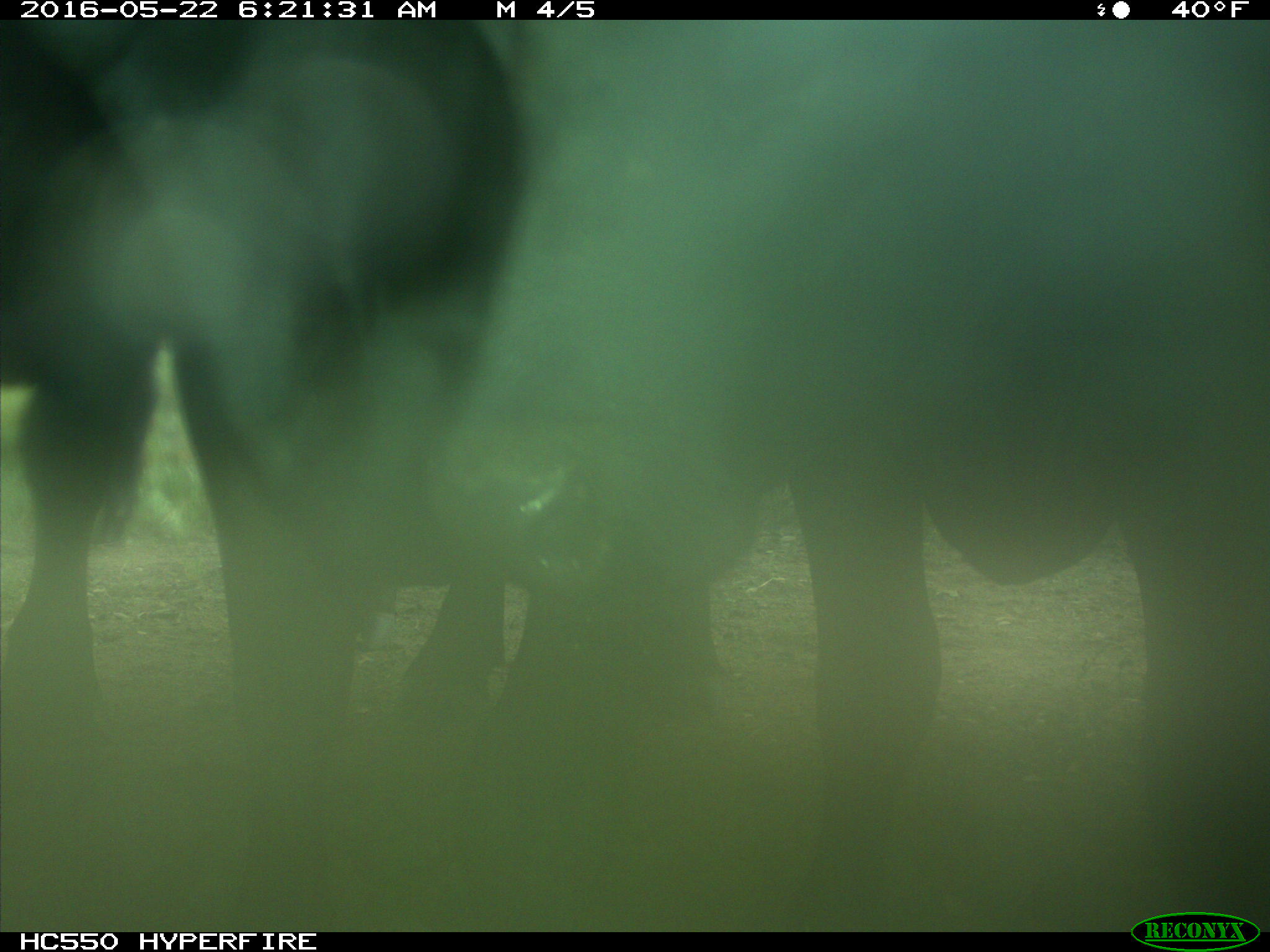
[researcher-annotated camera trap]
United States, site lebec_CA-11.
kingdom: Animalia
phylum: Chordata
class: Mammalia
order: Artiodactyla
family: Bovidae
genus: Bos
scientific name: Bos taurus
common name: domestic cow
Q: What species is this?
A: Bos taurus (domestic cow).